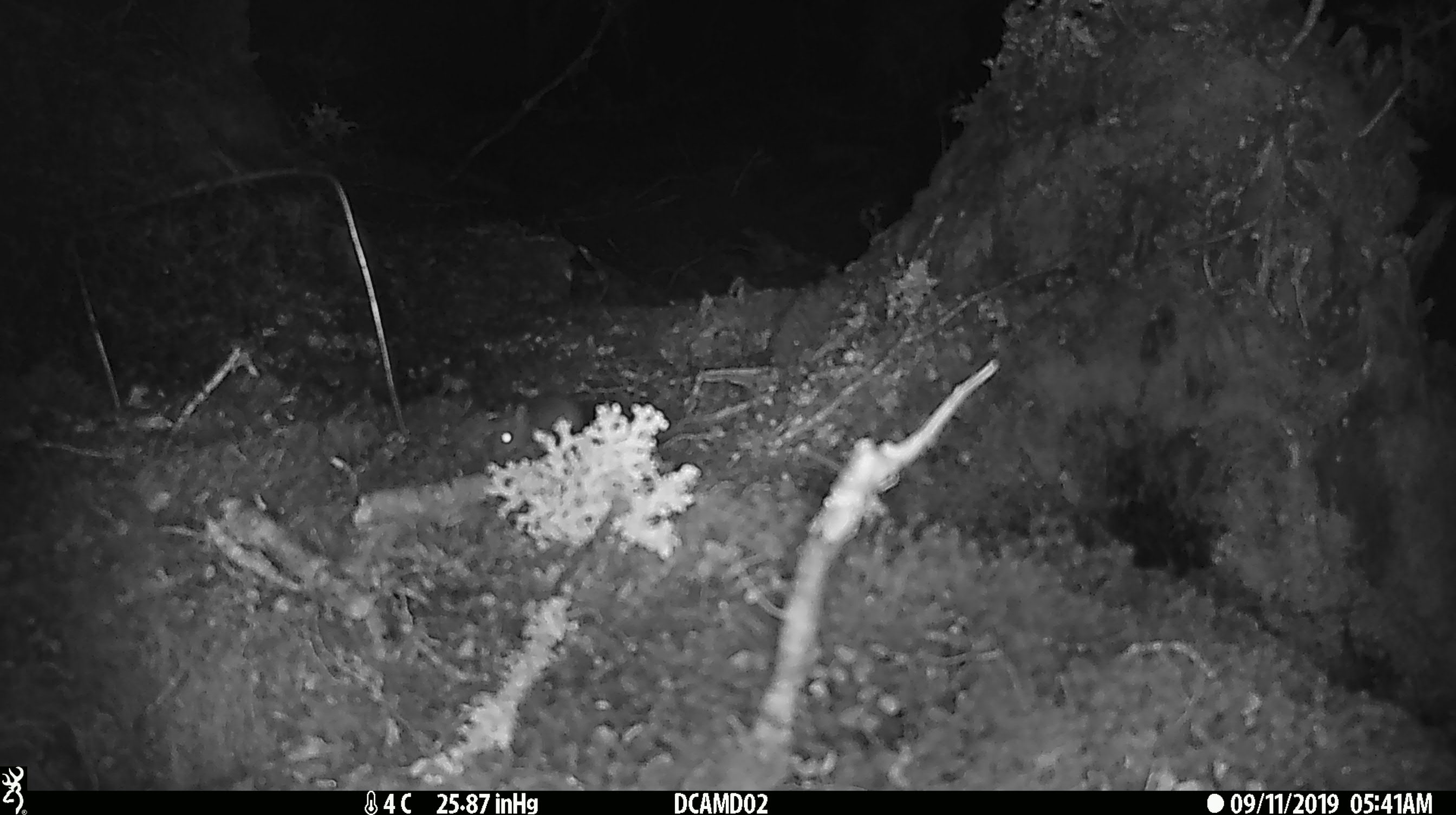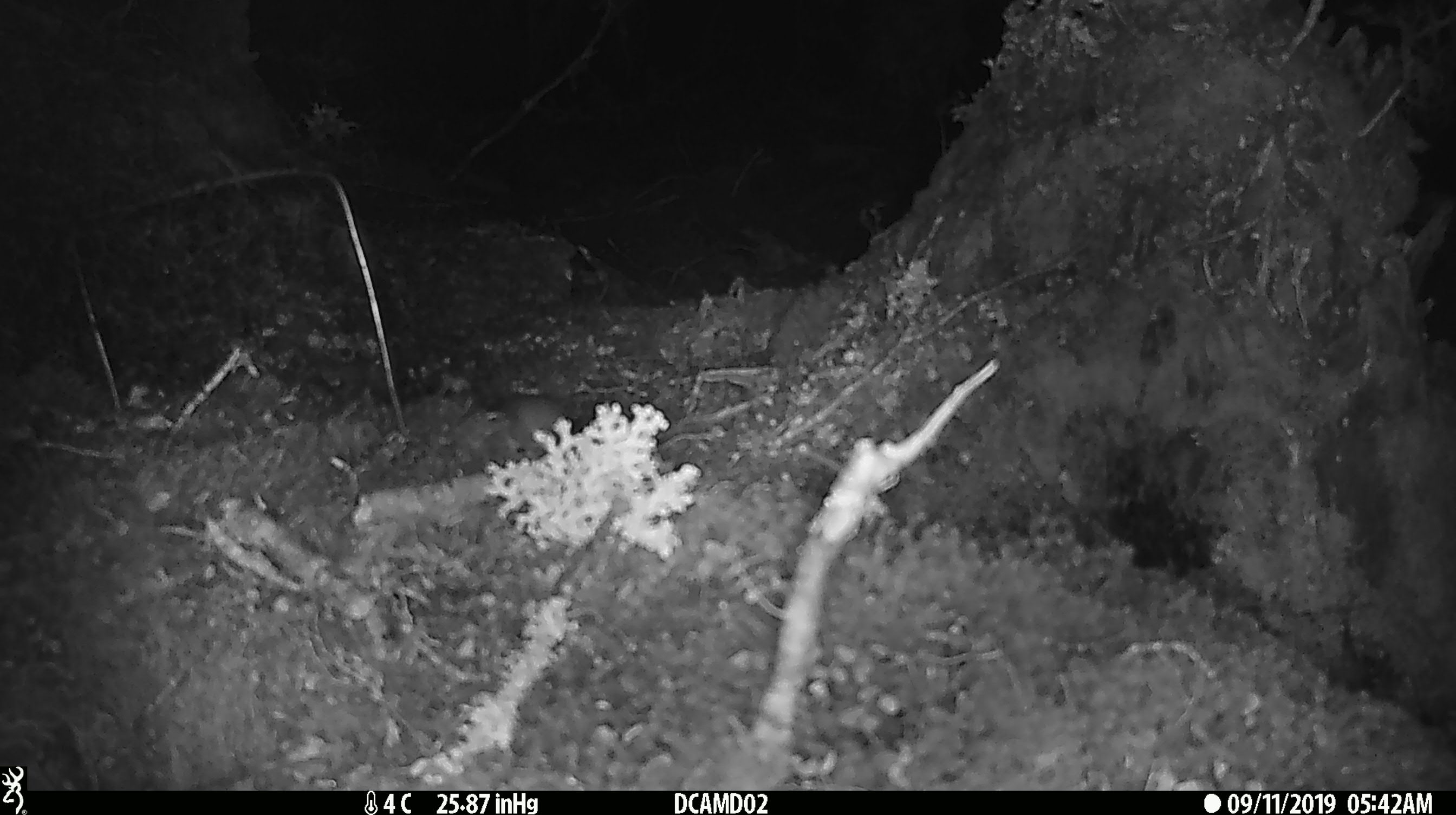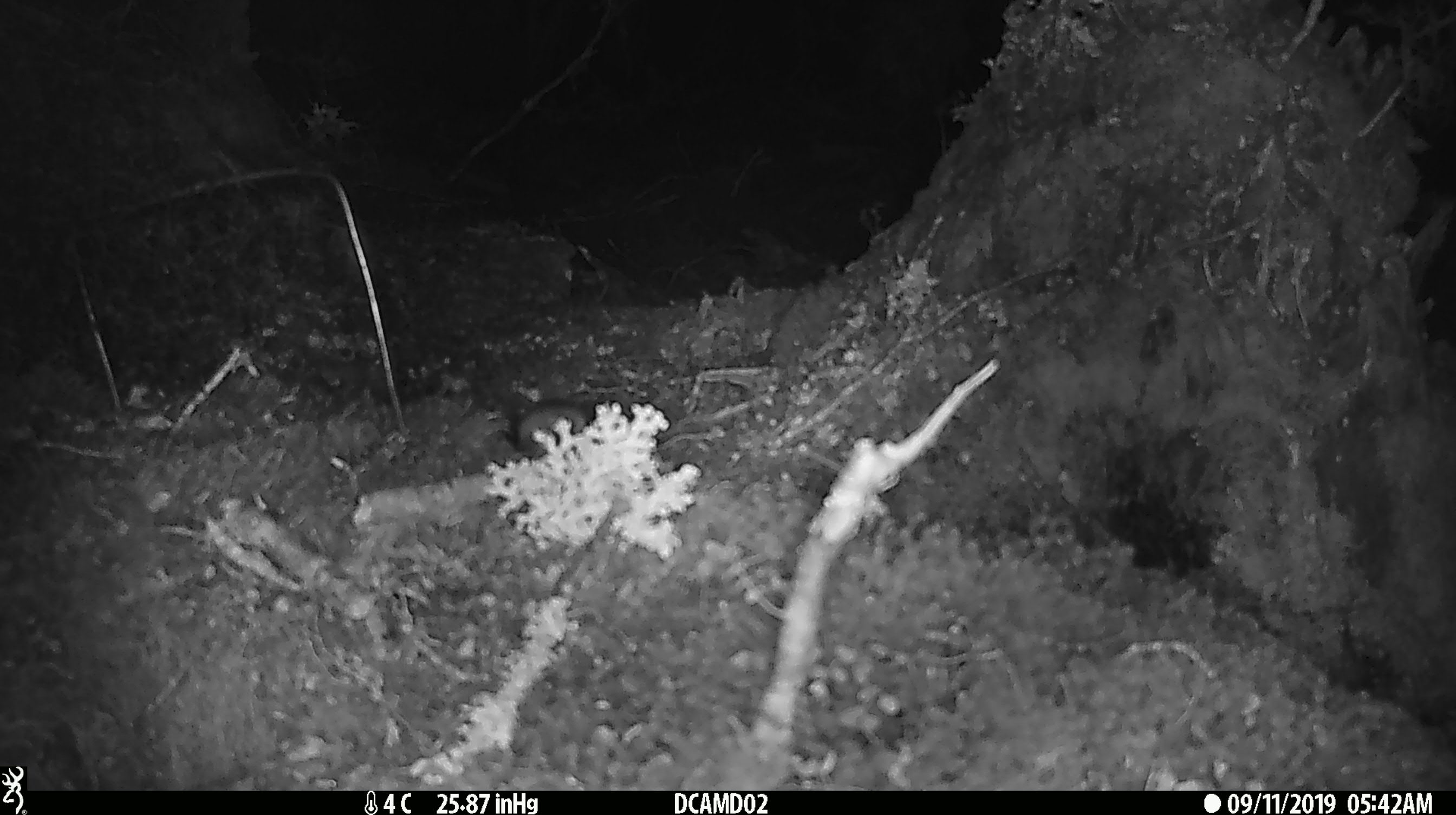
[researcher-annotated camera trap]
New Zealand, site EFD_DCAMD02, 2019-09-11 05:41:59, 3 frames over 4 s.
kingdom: Animalia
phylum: Chordata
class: Mammalia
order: Rodentia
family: Muridae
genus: Mus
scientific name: Mus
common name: mouse